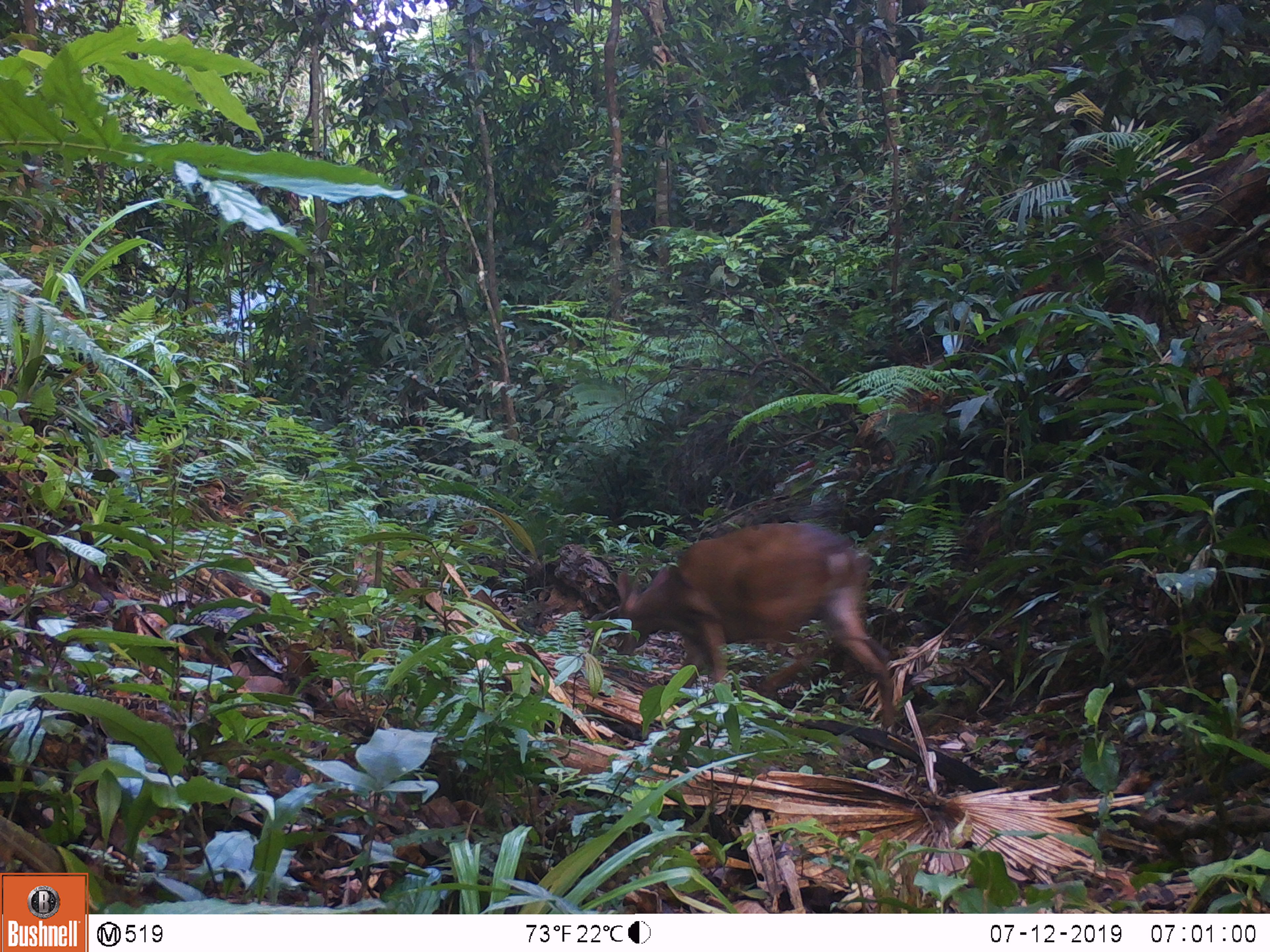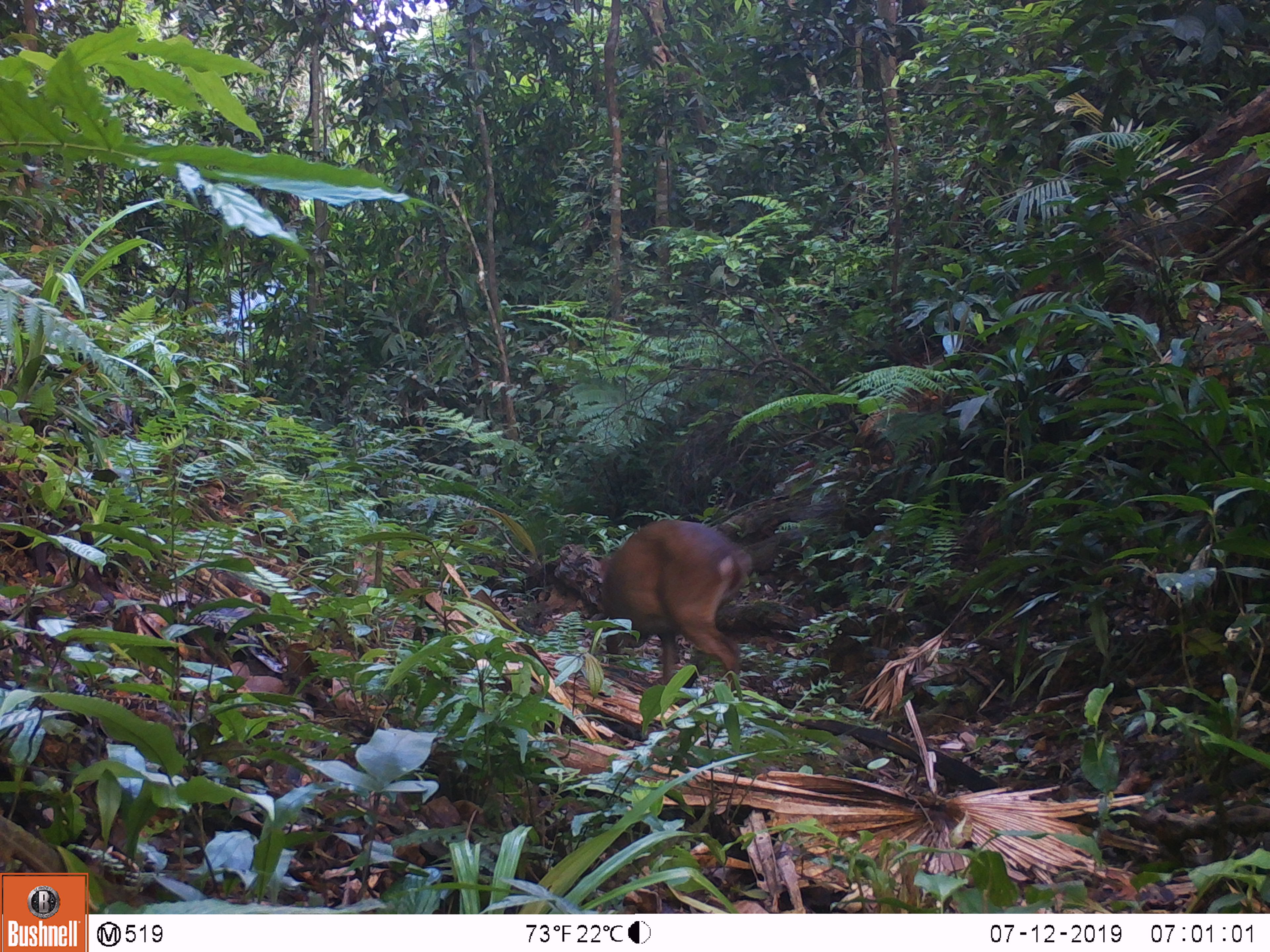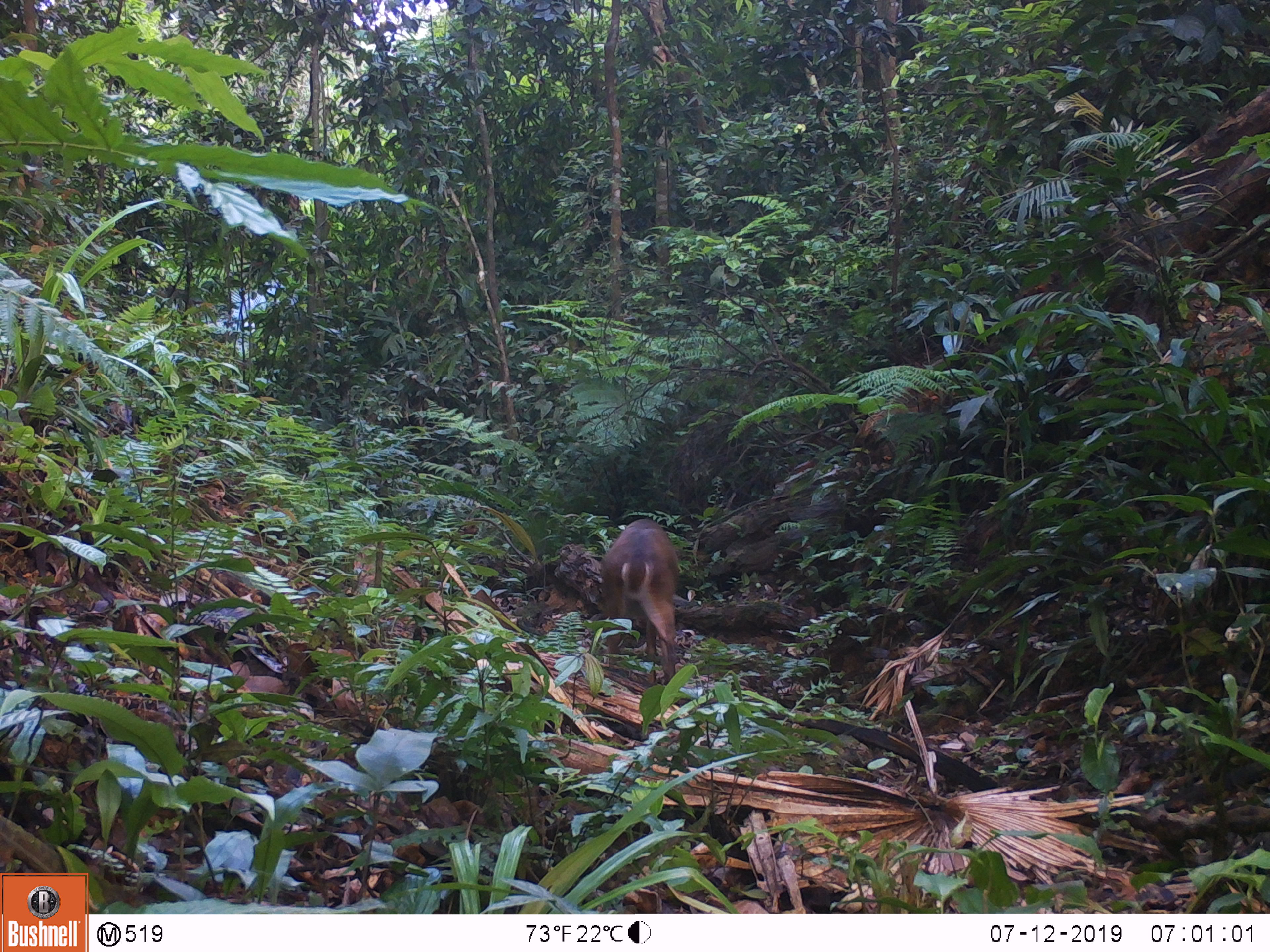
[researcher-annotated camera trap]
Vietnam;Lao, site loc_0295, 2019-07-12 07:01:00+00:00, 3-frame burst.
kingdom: Animalia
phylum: Chordata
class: Mammalia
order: Artiodactyla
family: Cervidae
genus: Muntiacus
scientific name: Muntiacus vuquangensis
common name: large-antlered muntjac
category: large antlered muntjac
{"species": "large antlered muntjac (large-antlered muntjac) (Muntiacus vuquangensis)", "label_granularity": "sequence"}